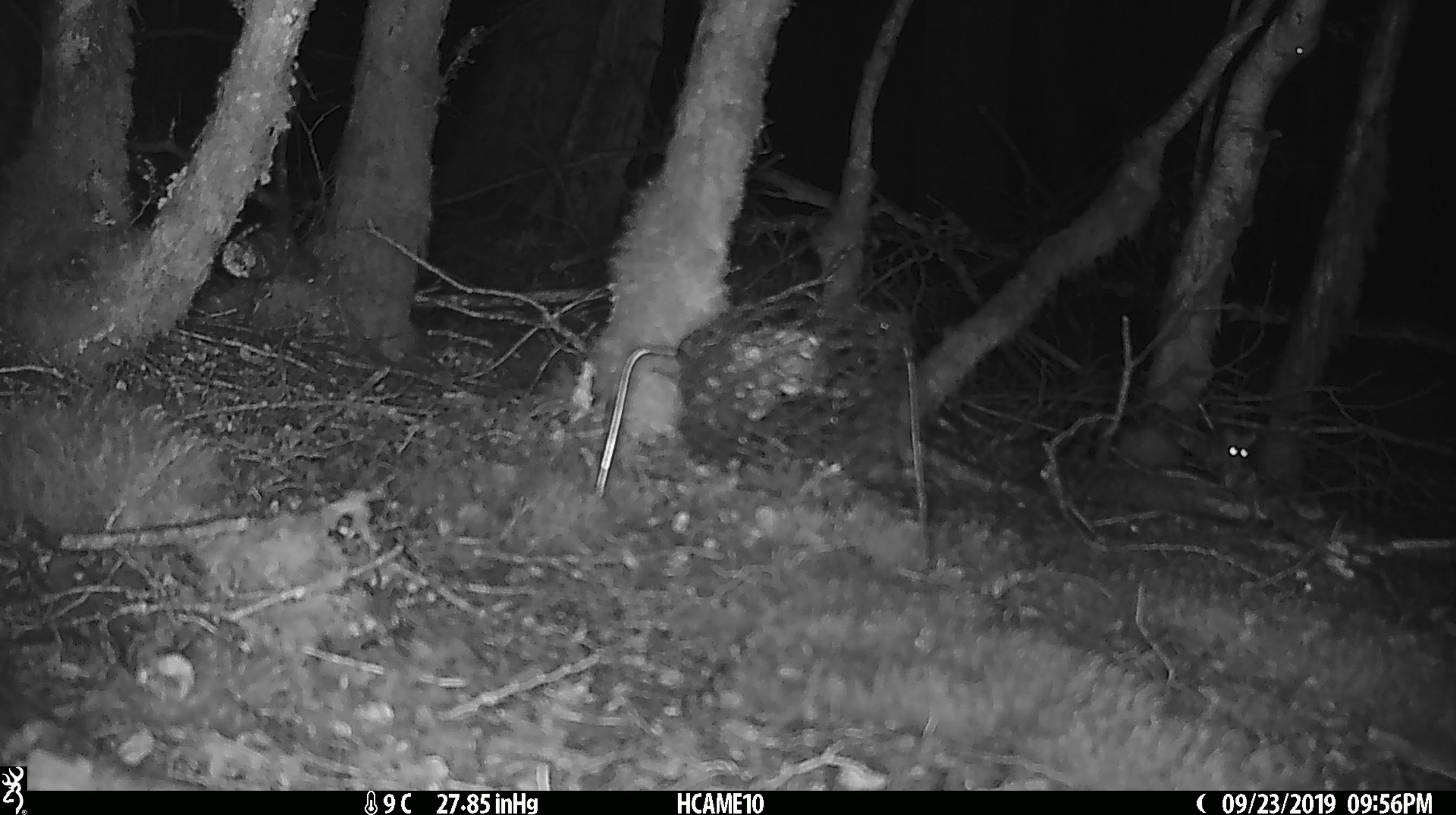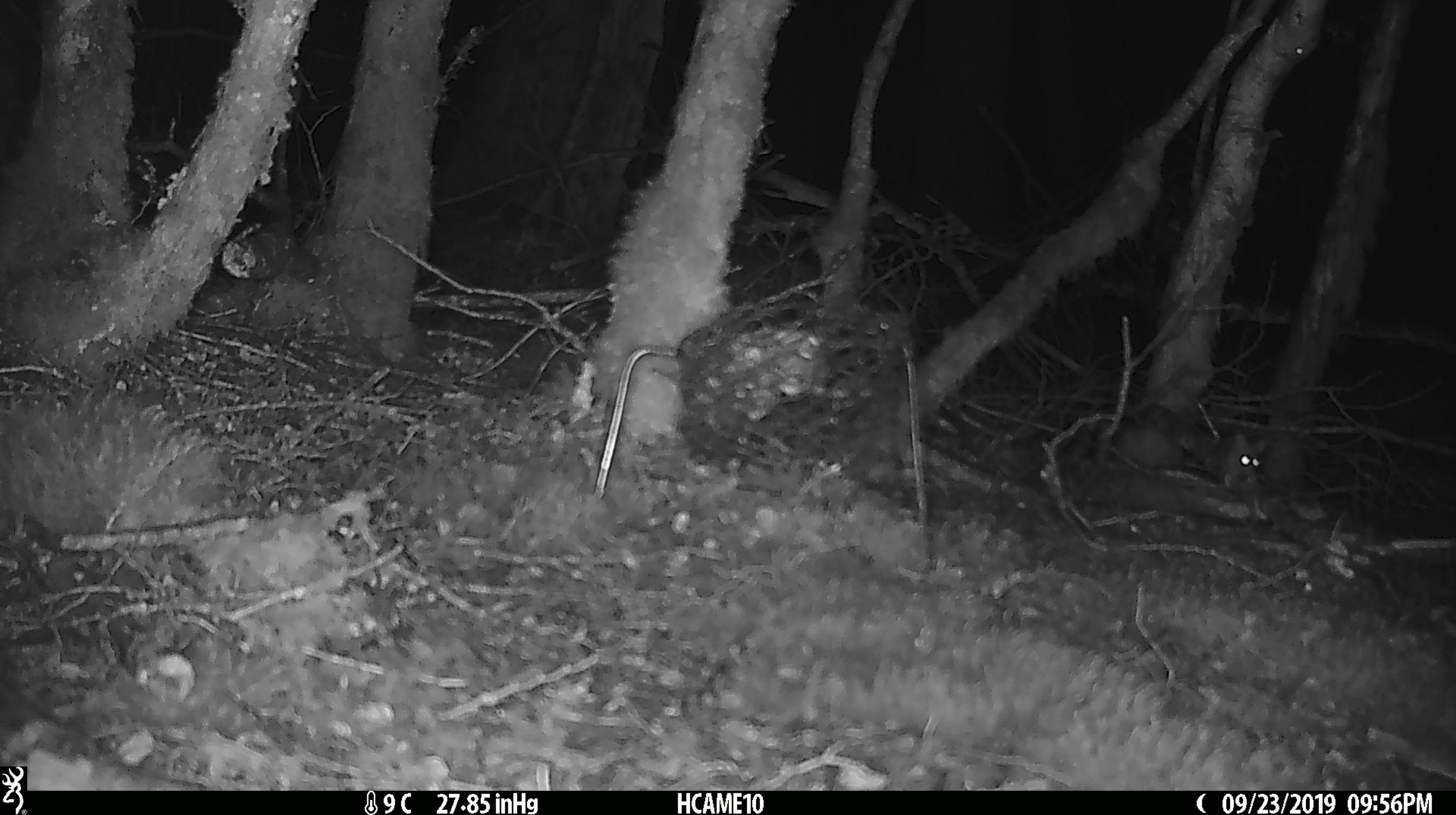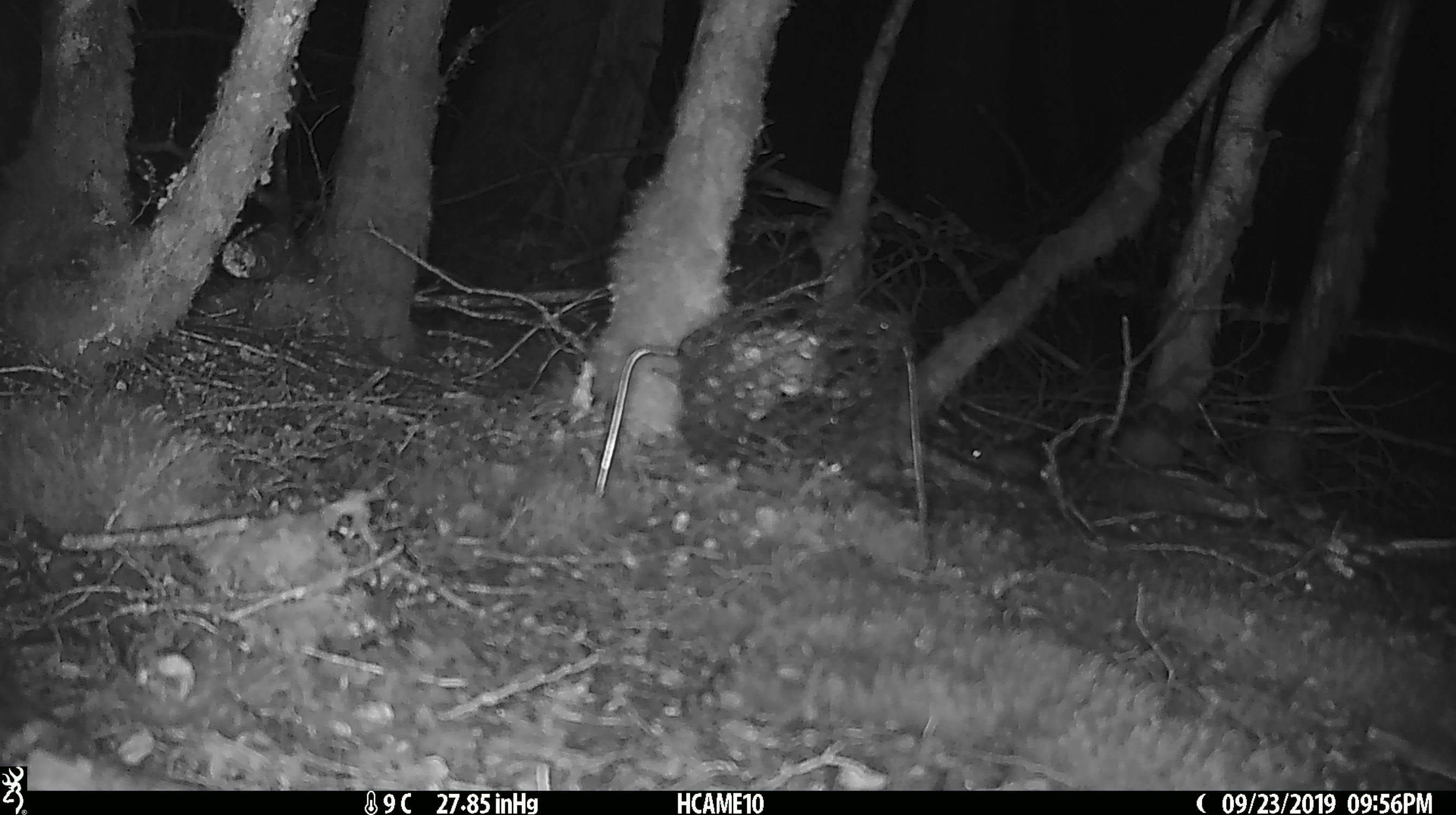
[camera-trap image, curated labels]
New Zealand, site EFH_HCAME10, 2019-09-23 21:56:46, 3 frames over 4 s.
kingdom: Animalia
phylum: Chordata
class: Mammalia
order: Rodentia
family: Muridae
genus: Mus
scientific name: Mus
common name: mouse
Mouse (Mus).